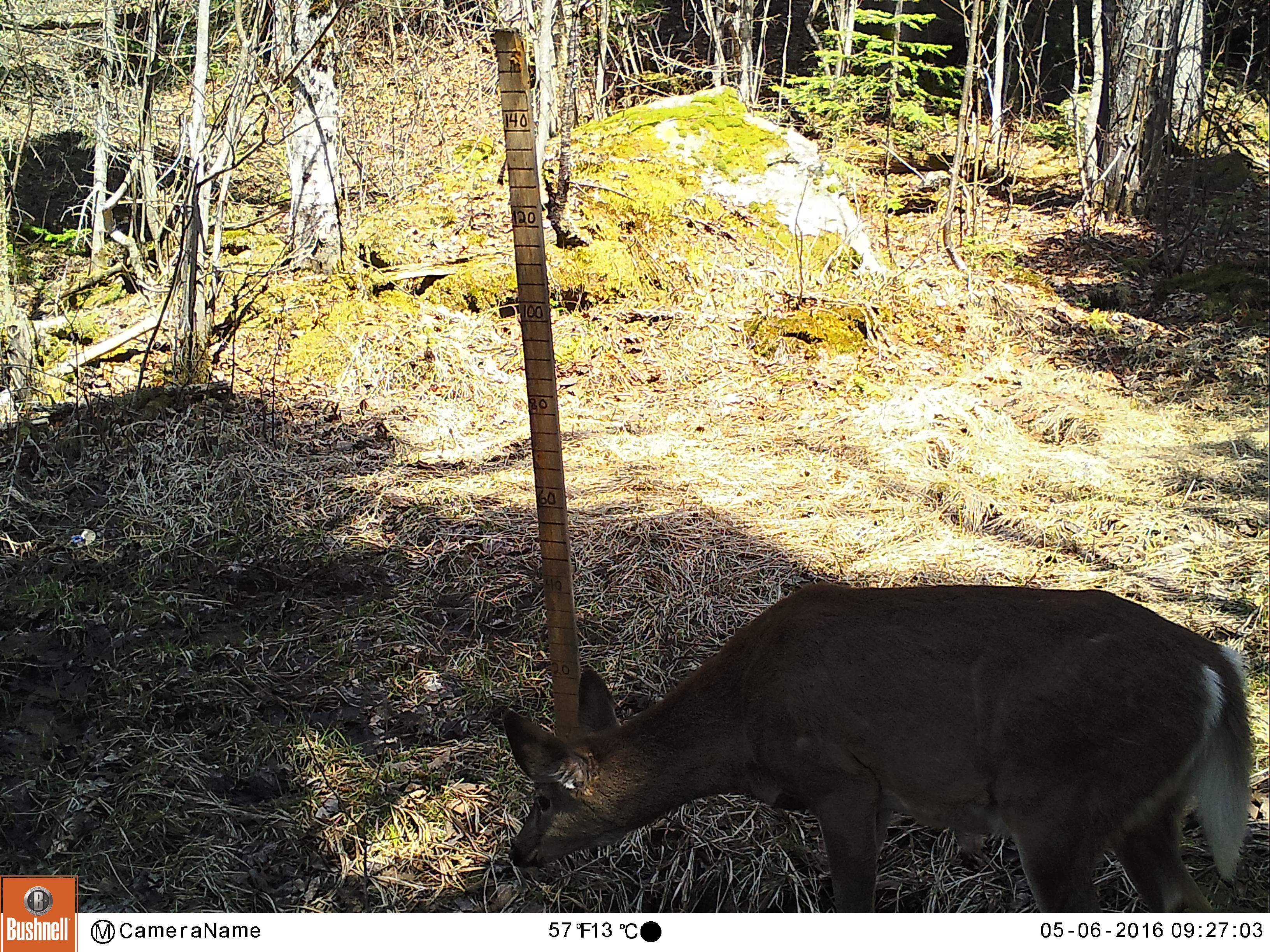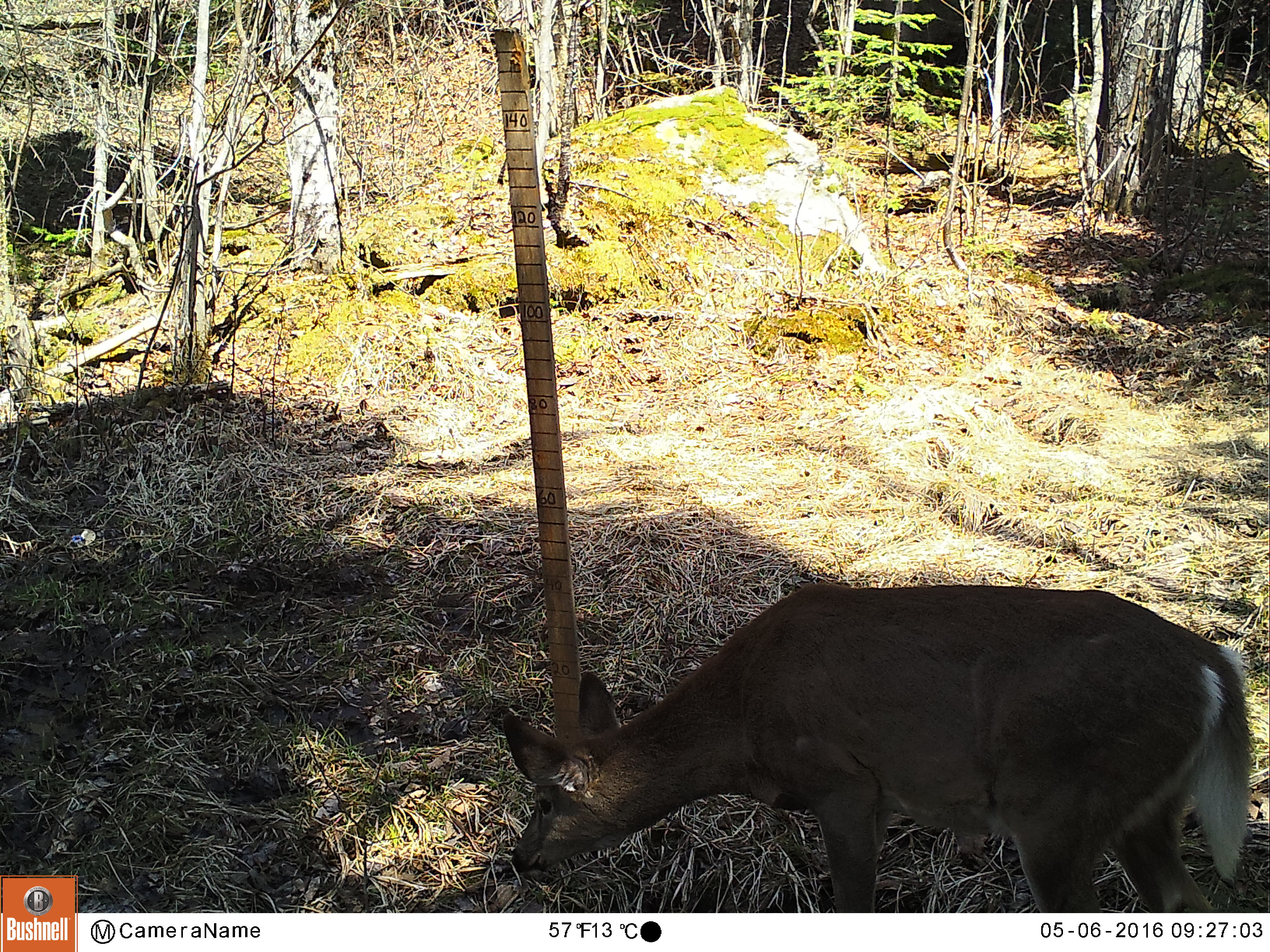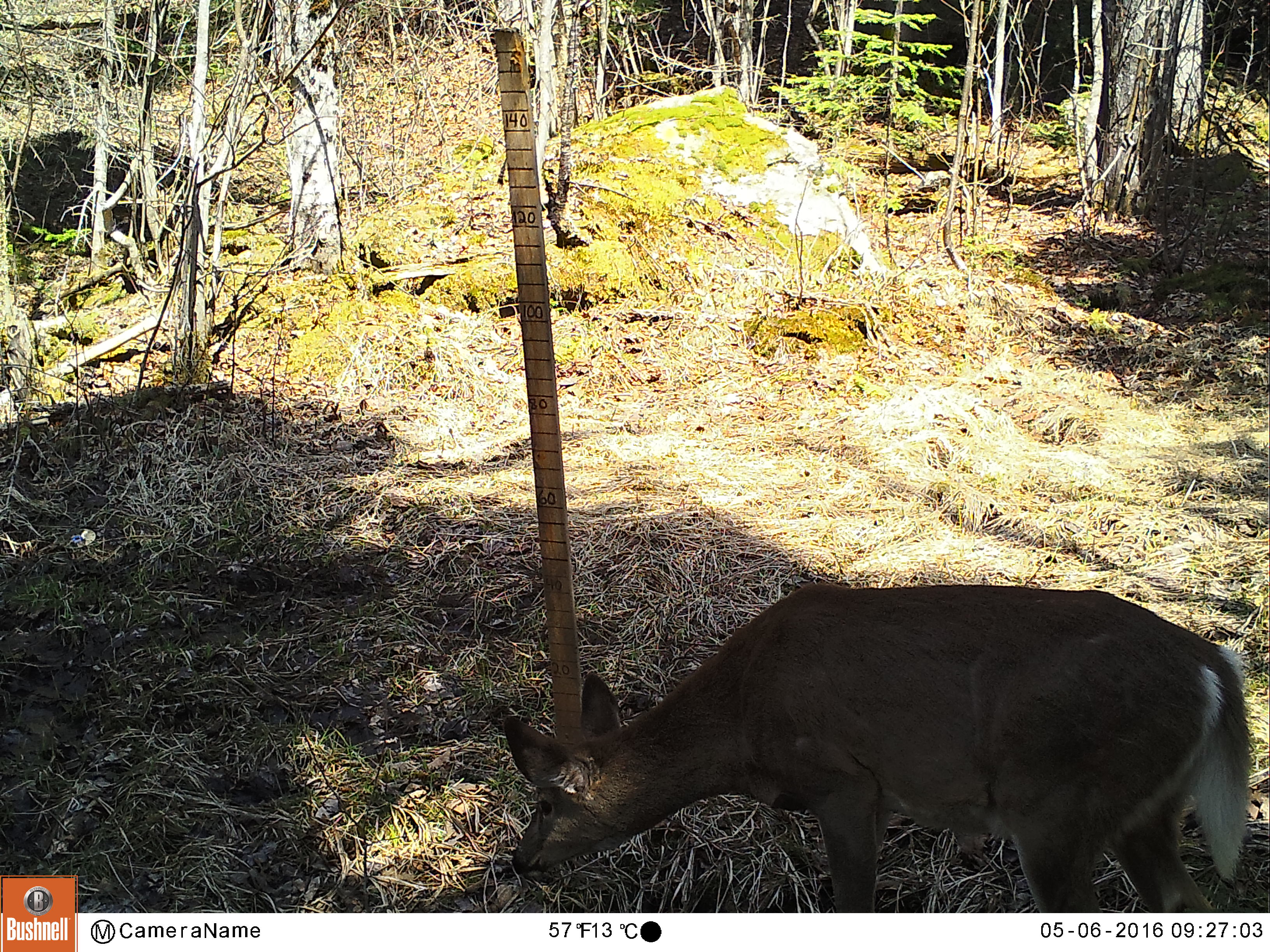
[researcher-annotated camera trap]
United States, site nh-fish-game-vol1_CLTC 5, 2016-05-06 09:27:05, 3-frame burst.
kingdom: Animalia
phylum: Chordata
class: Mammalia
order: Artiodactyla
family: Cervidae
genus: Odocoileus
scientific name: Odocoileus virginianus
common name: white-tailed deer